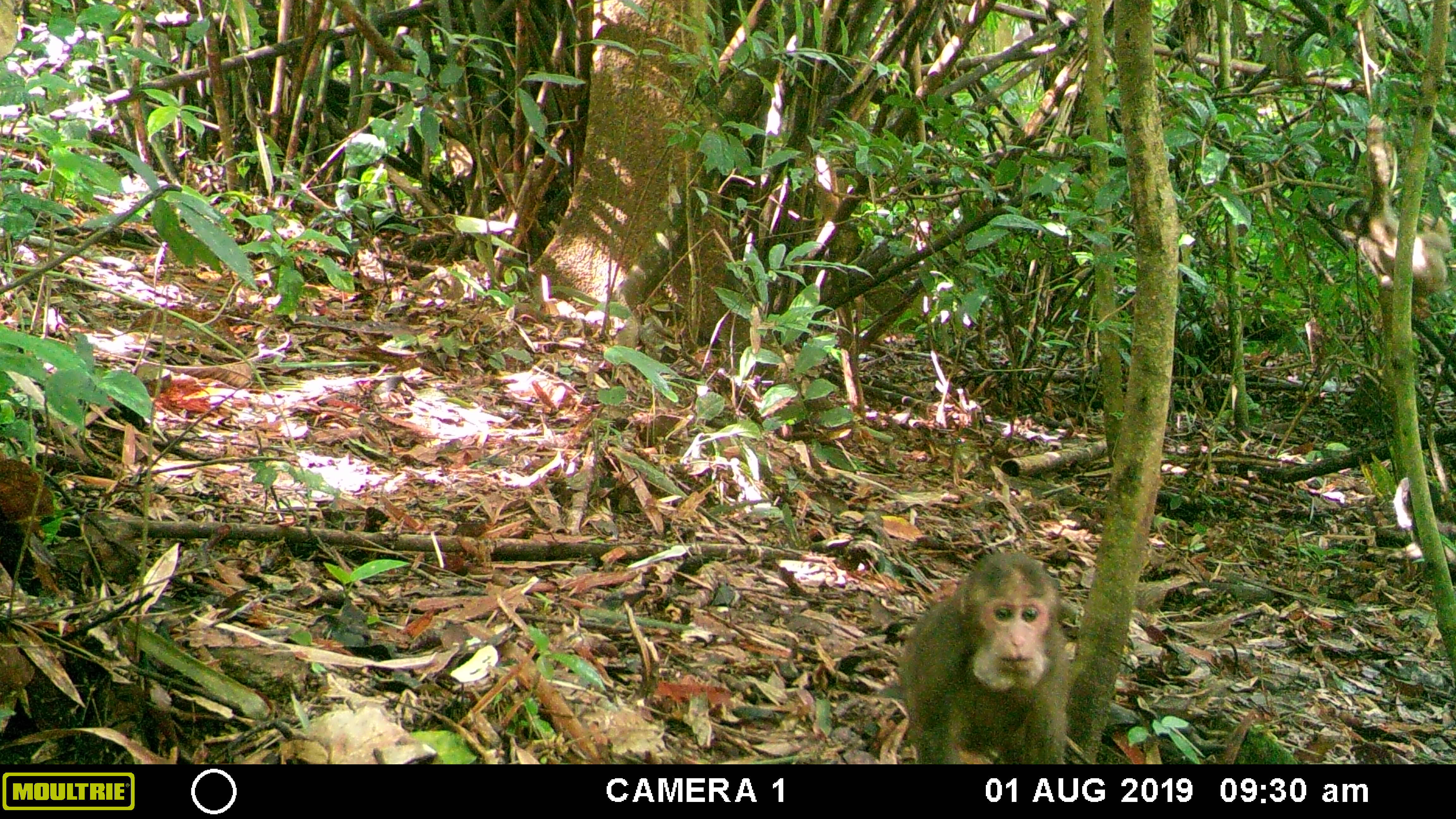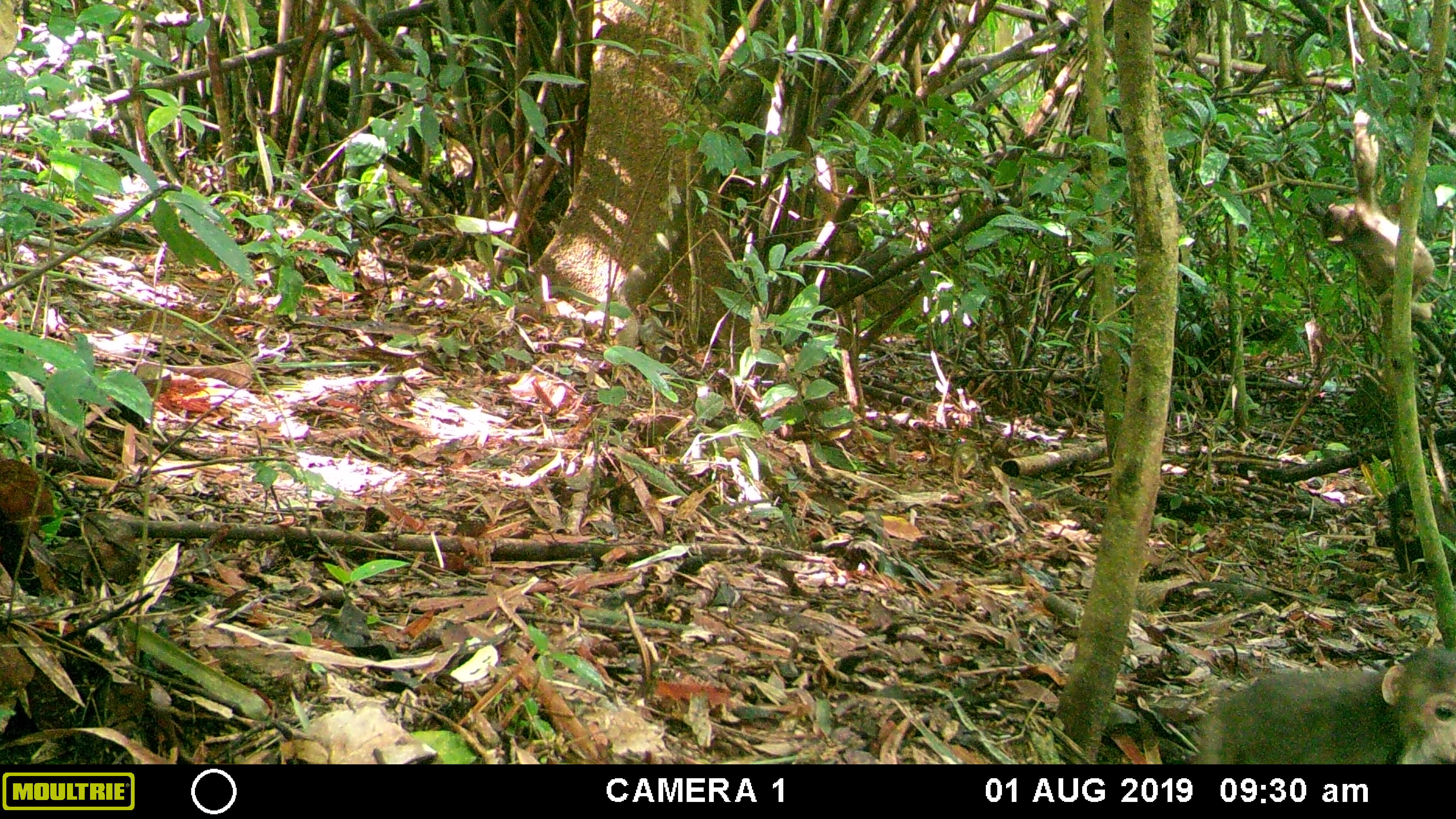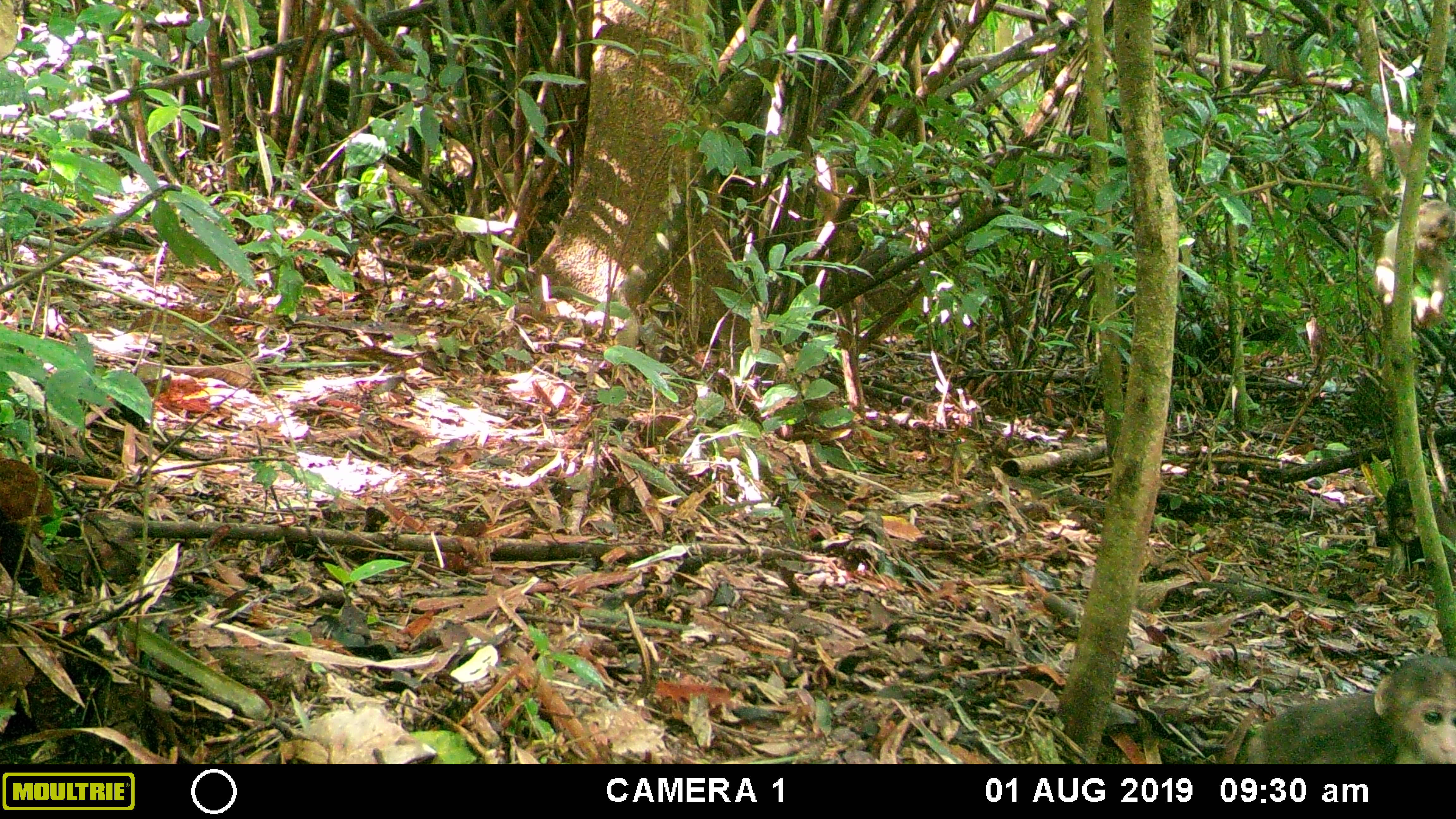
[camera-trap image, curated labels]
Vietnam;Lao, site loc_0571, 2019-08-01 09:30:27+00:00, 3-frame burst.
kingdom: Animalia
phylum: Chordata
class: Mammalia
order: Primates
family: Cercopithecidae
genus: Macaca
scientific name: Macaca arctoides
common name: stump-tailed macaque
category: stump tailed macaque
Stump tailed macaque (stump-tailed macaque) (Macaca arctoides). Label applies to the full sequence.